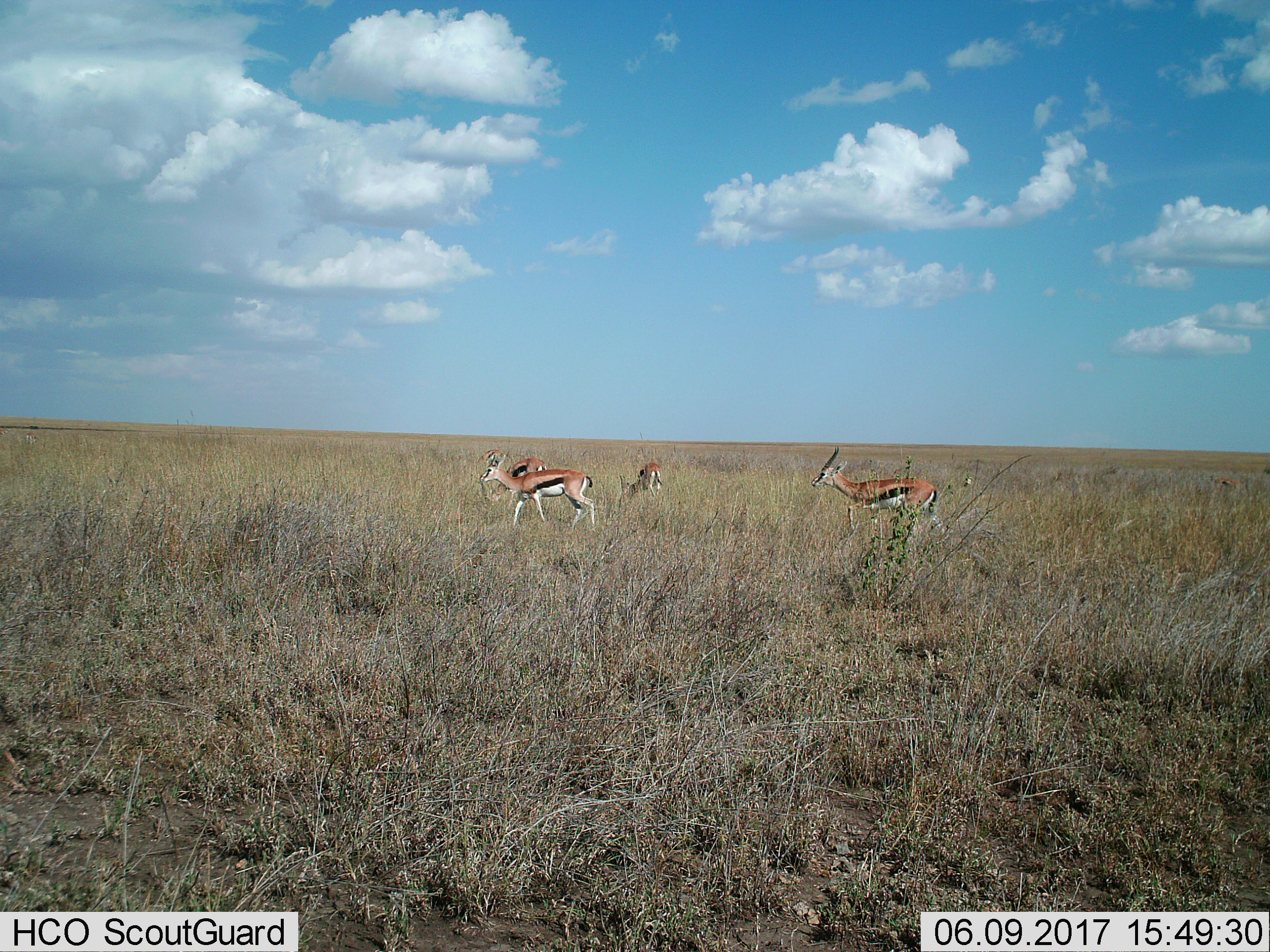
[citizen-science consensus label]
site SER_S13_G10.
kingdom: Animalia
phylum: Chordata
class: Mammalia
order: Artiodactyla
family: Bovidae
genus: Eudorcas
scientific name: Eudorcas thomsonii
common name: thomson's gazelle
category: gazellethomsons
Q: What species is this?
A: Gazellethomsons (thomson's gazelle) (Eudorcas thomsonii).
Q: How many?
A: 4.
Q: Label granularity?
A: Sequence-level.